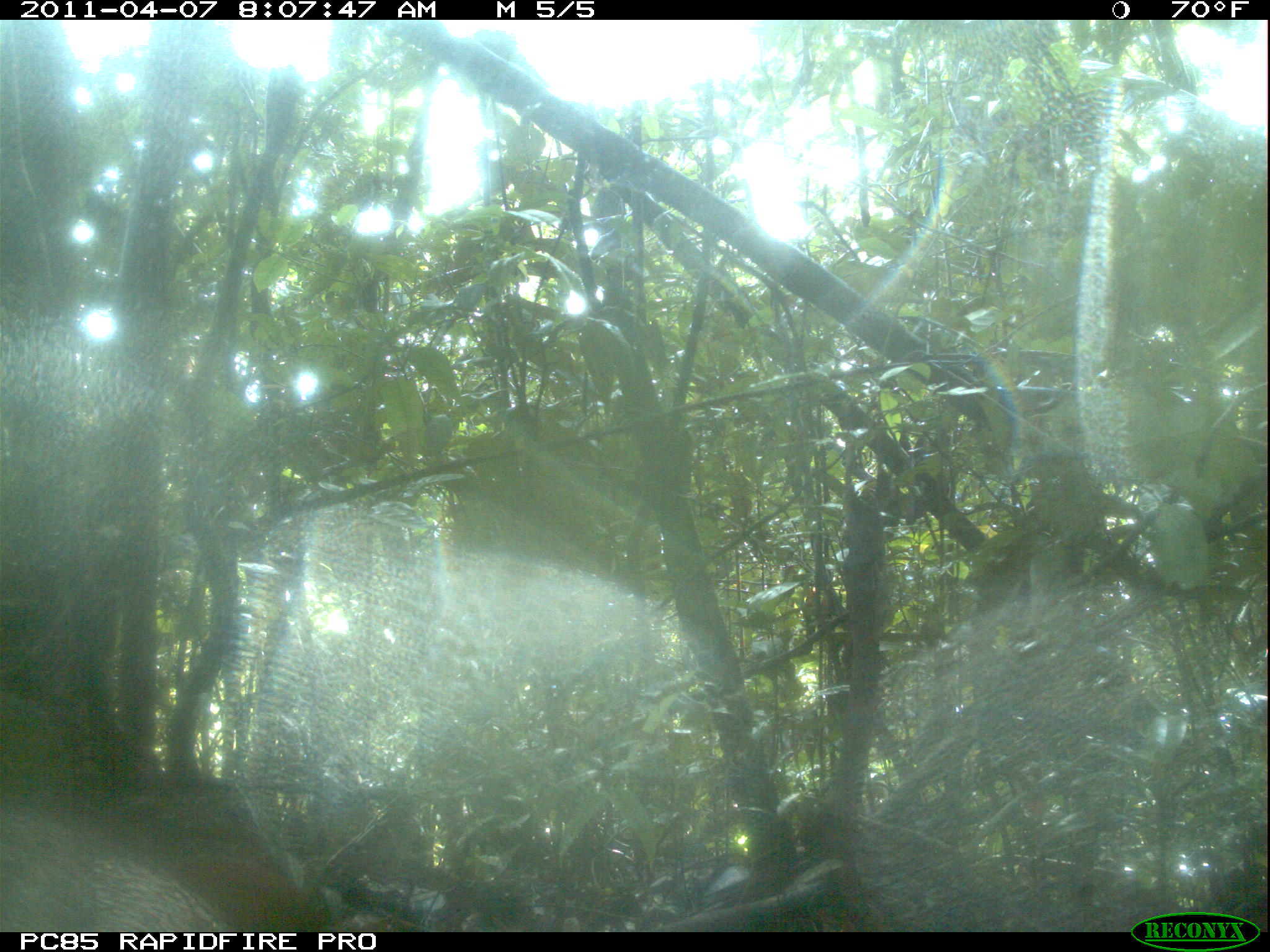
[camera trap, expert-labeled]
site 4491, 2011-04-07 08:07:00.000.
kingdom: Animalia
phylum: Chordata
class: Aves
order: Pelecaniformes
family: Threskiornithidae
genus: Lophotibis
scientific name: Lophotibis cristata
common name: madagascan ibis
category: lophotibis cristataa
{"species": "lophotibis cristataa (madagascan ibis) (Lophotibis cristata)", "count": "2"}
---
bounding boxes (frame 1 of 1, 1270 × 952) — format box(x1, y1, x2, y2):
lophotibis cristataa: box(0, 785, 418, 927)